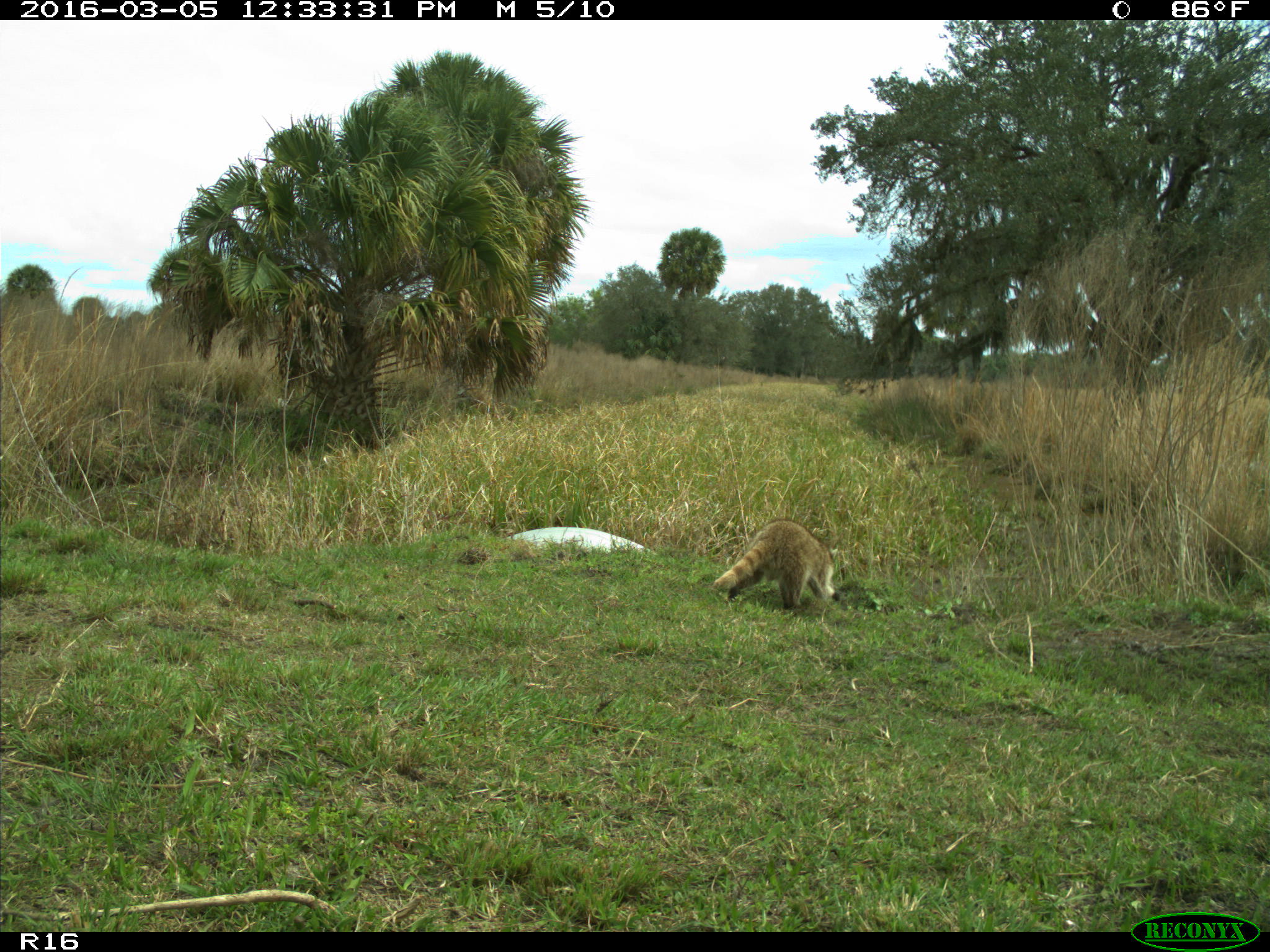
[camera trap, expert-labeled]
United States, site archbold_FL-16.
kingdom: Animalia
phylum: Chordata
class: Mammalia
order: Artiodactyla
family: Bovidae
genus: Bos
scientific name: Bos taurus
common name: domestic cow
Bos taurus (domestic cow).